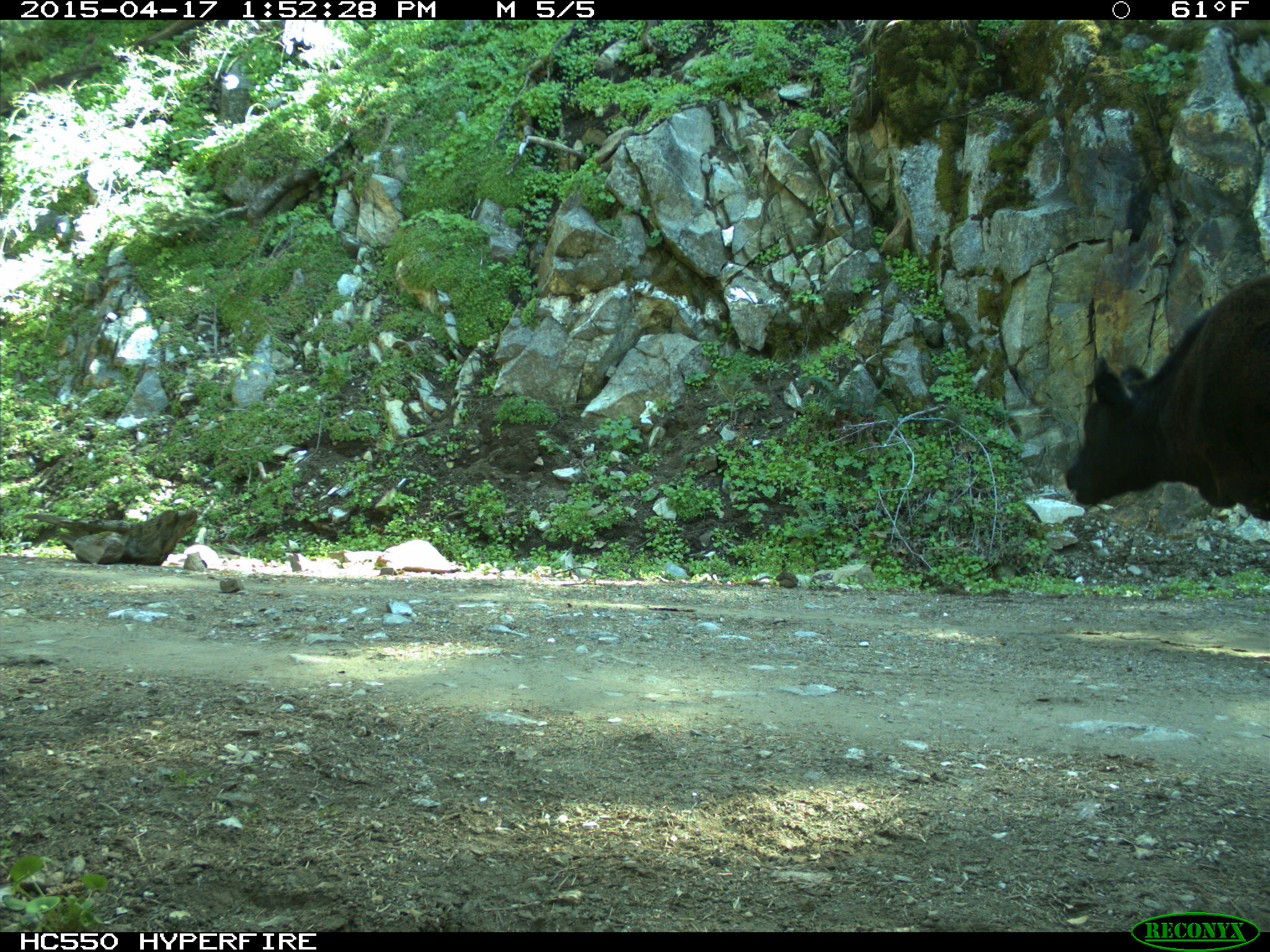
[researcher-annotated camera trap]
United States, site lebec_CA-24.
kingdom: Animalia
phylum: Chordata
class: Mammalia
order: Artiodactyla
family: Bovidae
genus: Bos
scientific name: Bos taurus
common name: domestic cow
Bos taurus (domestic cow).